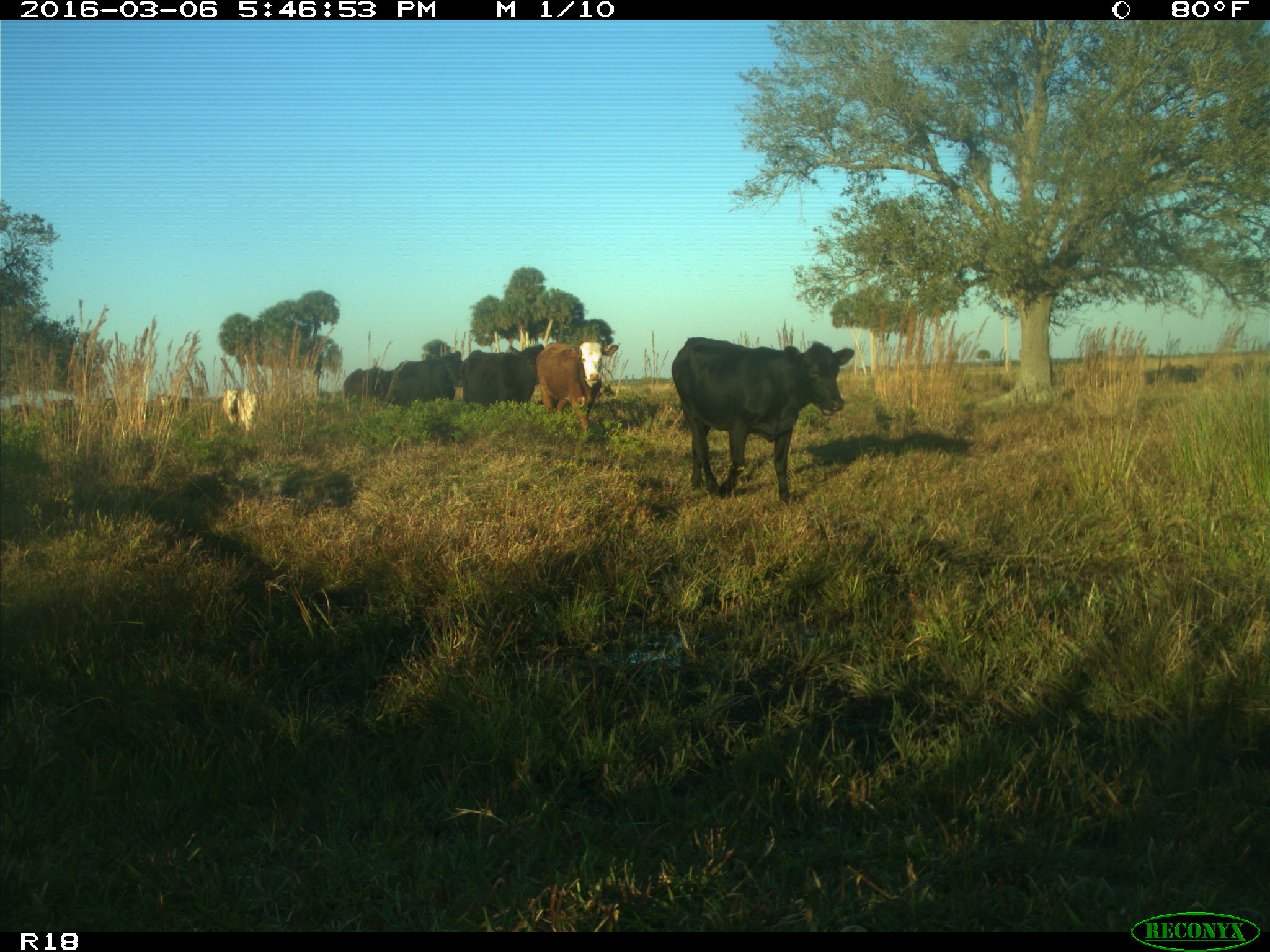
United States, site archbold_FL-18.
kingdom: Animalia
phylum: Chordata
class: Mammalia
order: Artiodactyla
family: Bovidae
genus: Bos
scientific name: Bos taurus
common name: domestic cow